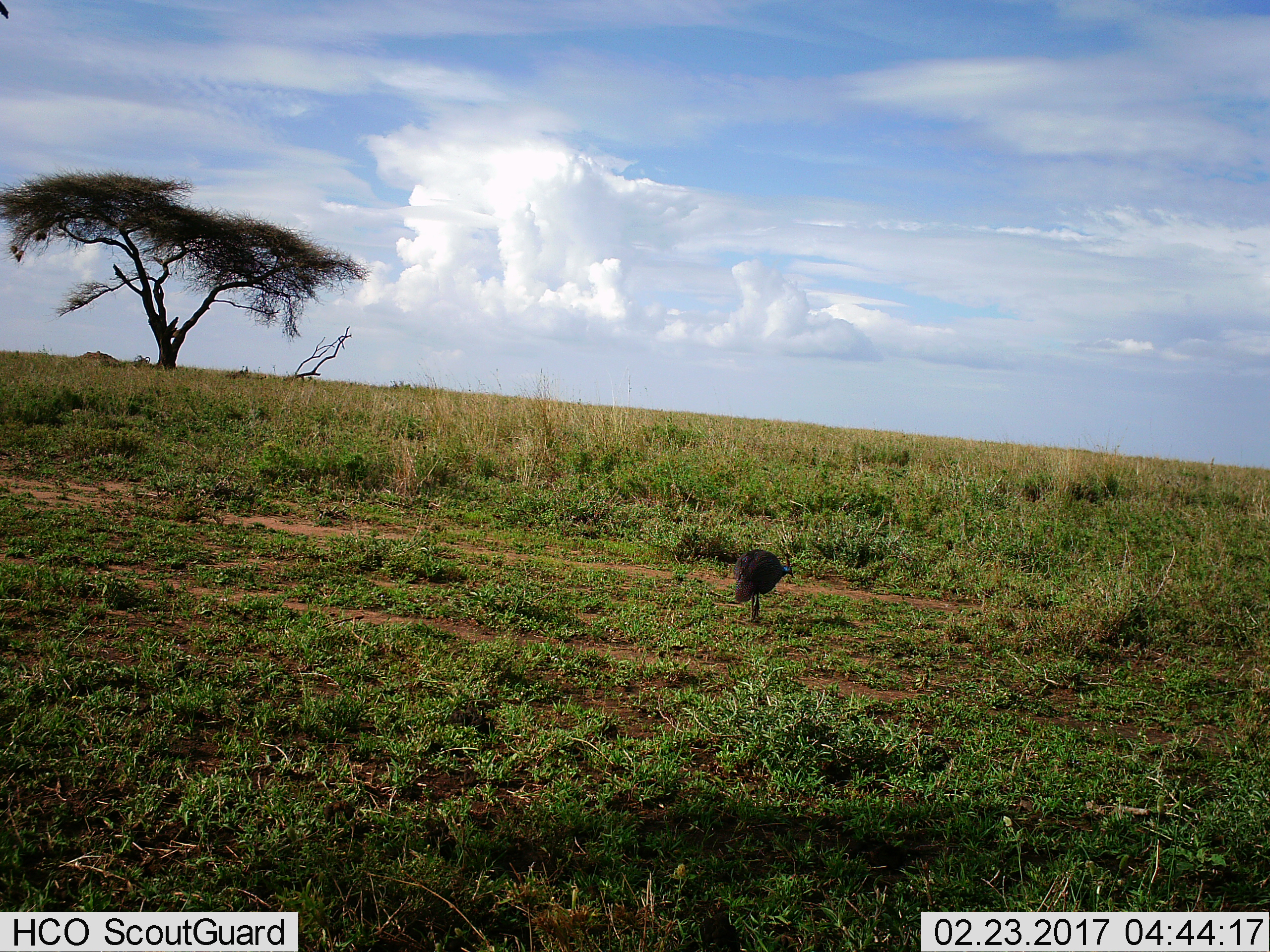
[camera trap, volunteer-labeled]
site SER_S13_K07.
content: unidentified animal